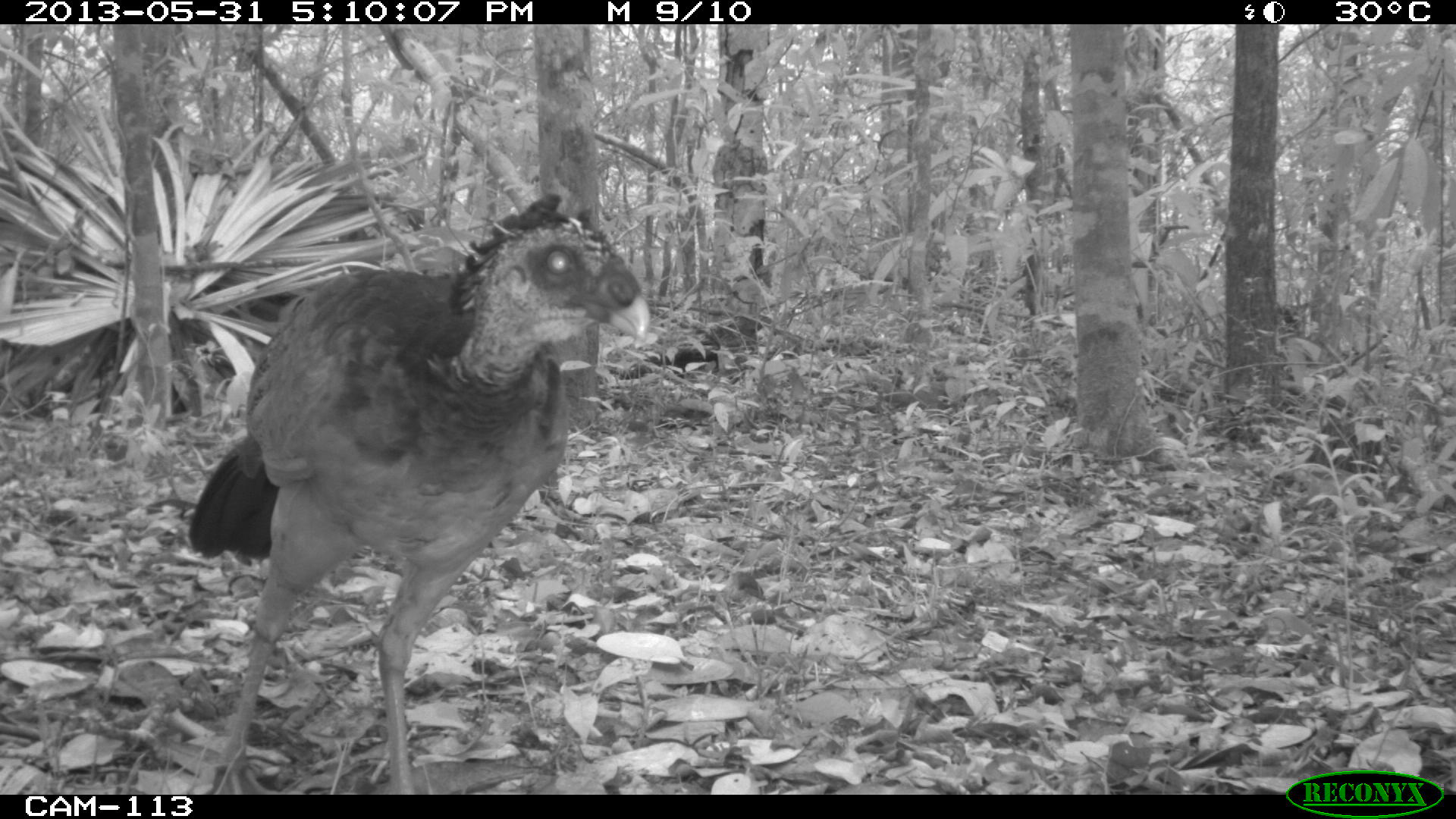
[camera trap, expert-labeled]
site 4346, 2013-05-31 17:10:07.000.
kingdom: Animalia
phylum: Chordata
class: Aves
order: Galliformes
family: Cracidae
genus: Crax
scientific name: Crax rubra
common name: great curassow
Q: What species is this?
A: Crax rubra (great curassow).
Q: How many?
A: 1.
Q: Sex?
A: Female.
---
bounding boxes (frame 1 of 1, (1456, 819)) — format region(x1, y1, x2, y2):
crax rubra: region(180, 188, 638, 789)